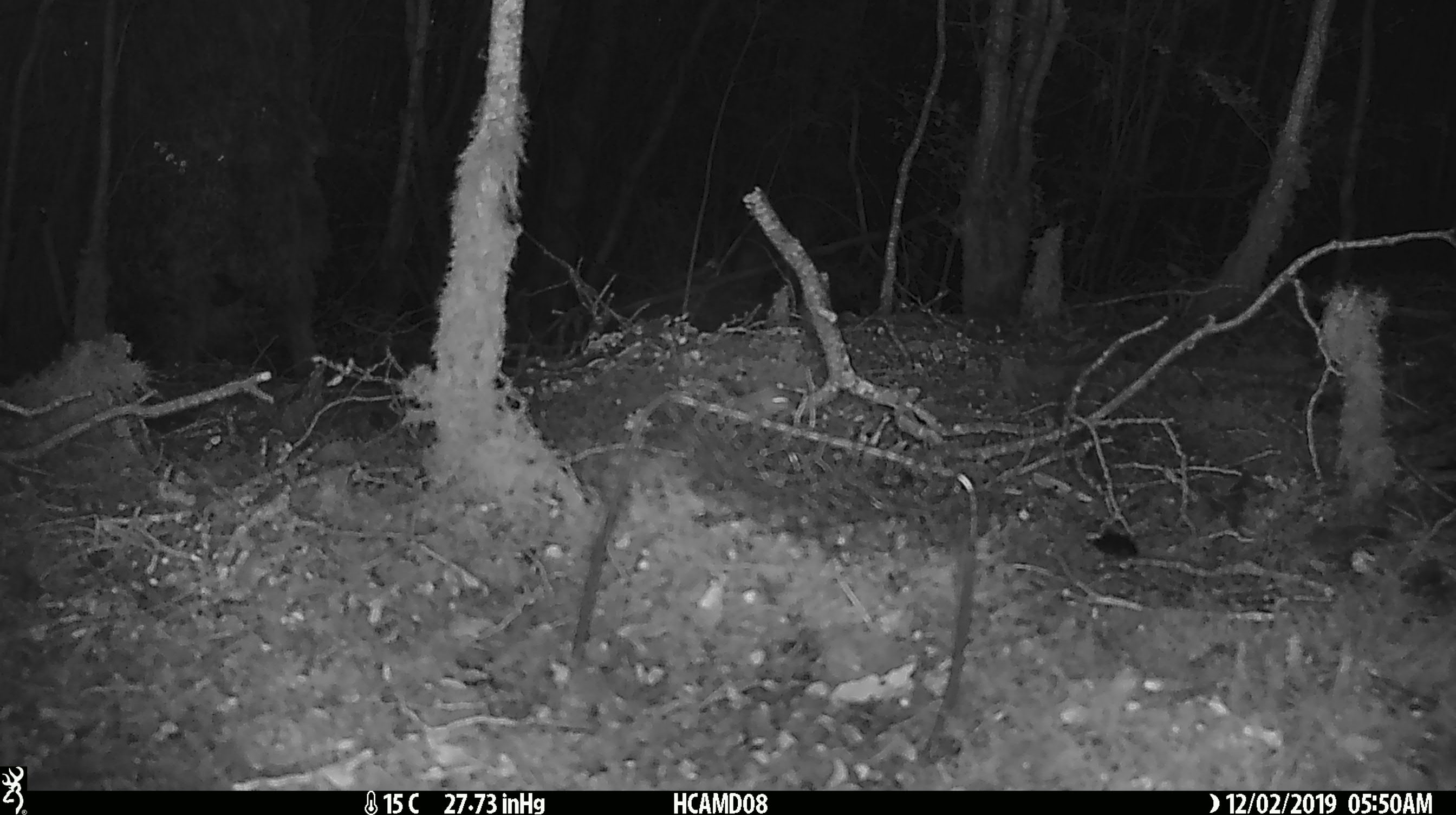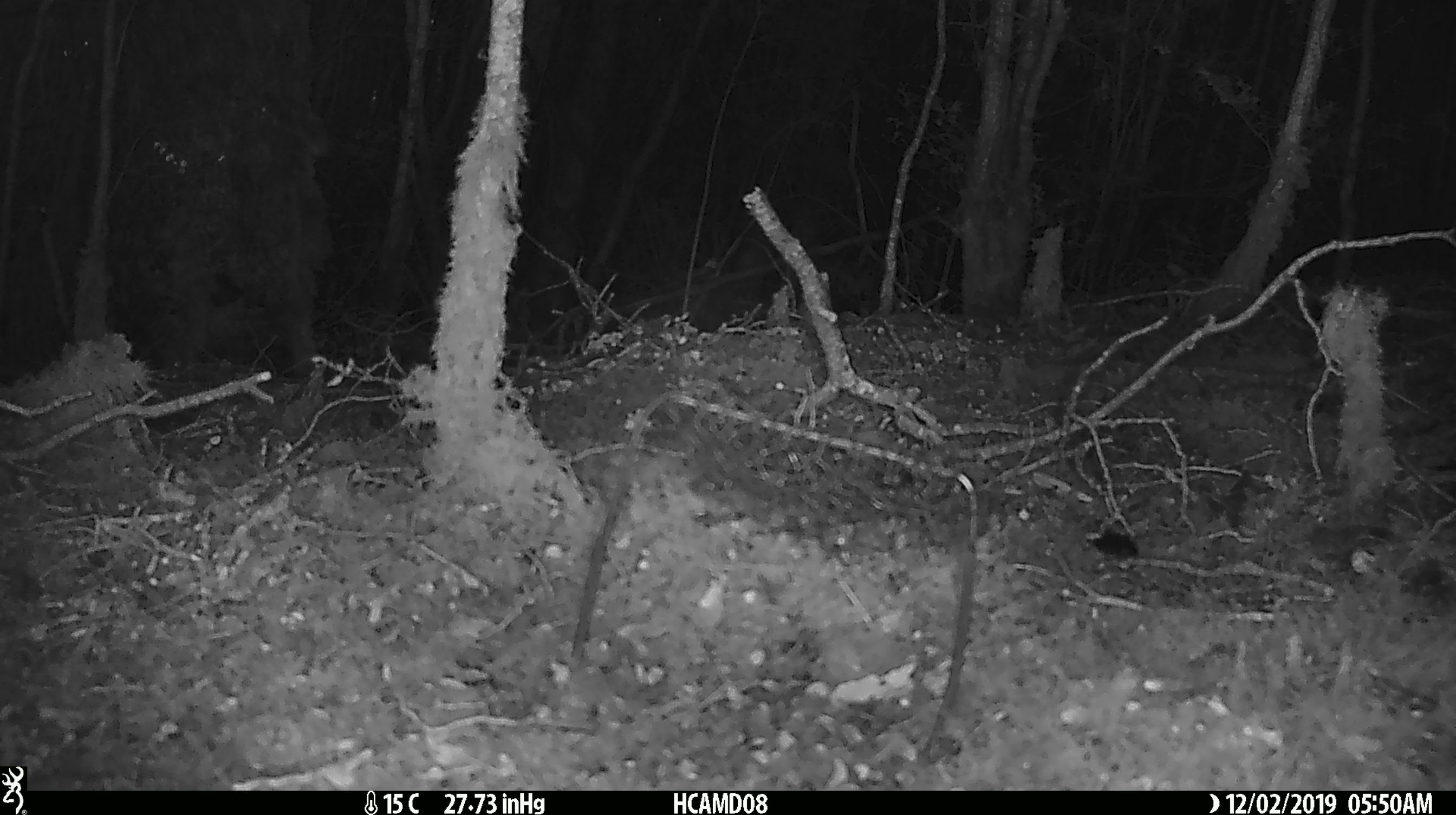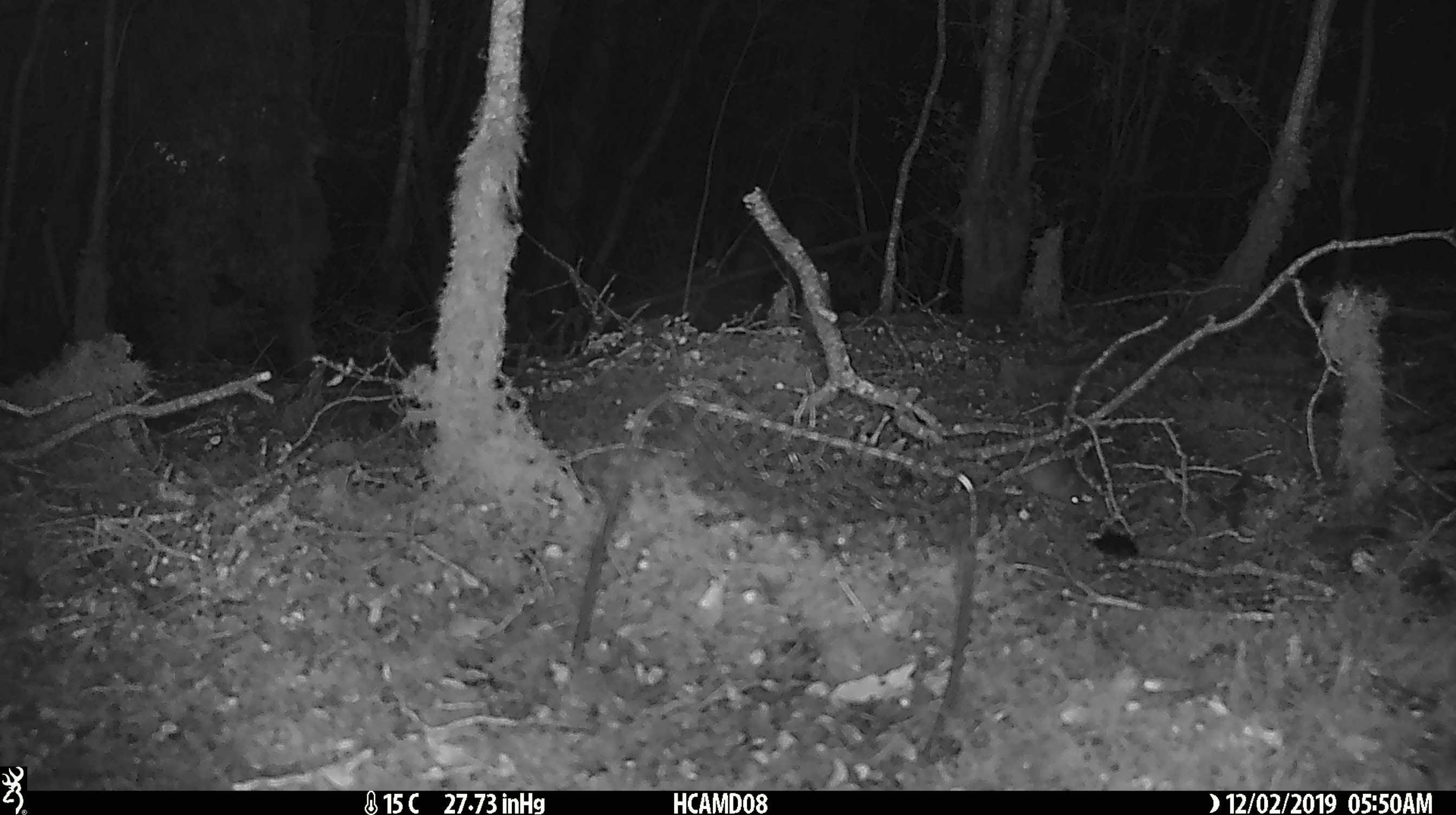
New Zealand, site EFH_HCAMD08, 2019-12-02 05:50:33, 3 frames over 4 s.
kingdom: Animalia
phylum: Chordata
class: Mammalia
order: Rodentia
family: Muridae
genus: Mus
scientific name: Mus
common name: mouse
Mouse (Mus).